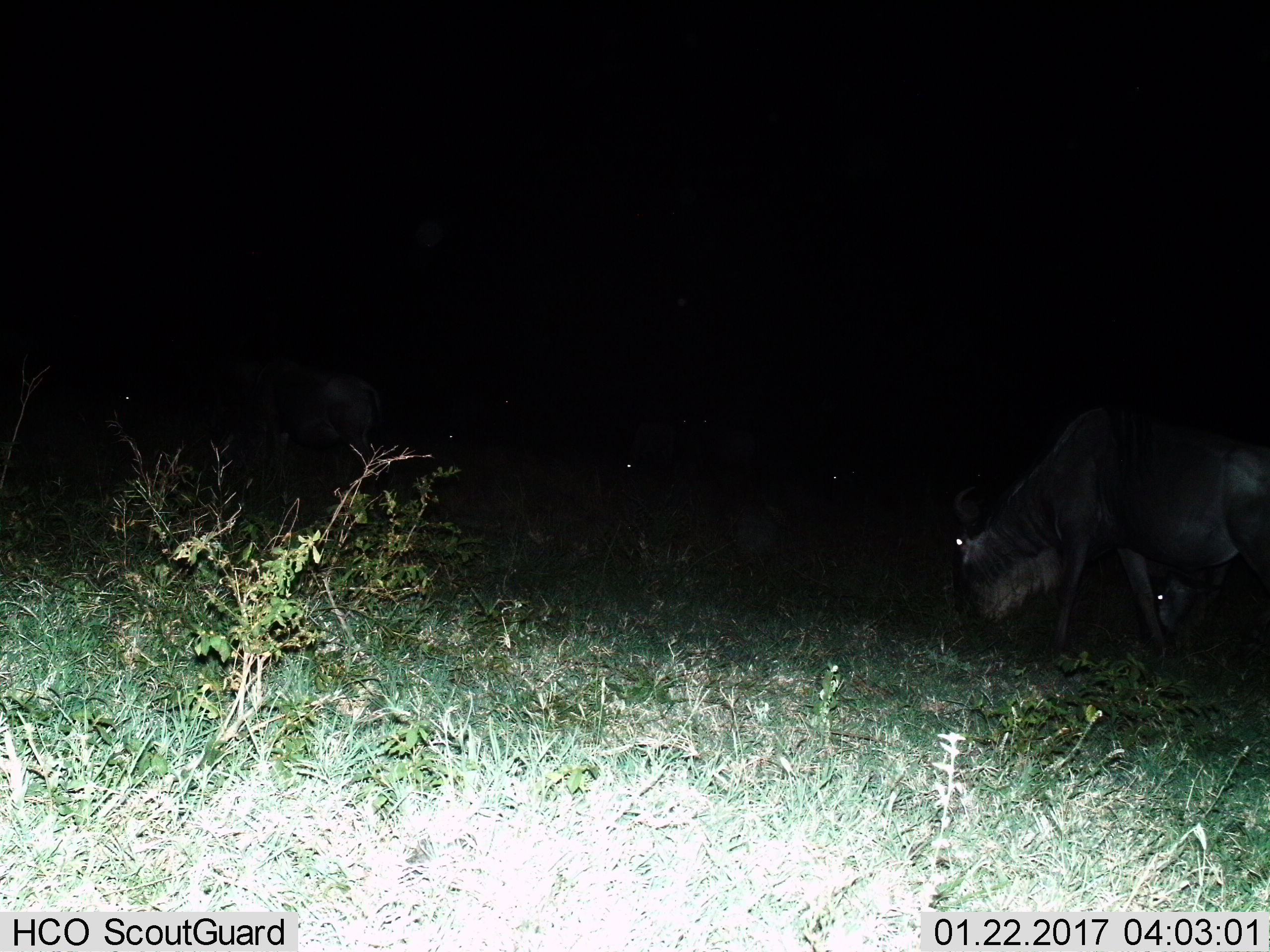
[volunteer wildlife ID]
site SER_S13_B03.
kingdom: Animalia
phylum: Chordata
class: Mammalia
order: Artiodactyla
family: Bovidae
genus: Connochaetes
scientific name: Connochaetes taurinus taurinus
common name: blue wildebeest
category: wildebeestblue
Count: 6.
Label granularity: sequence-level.